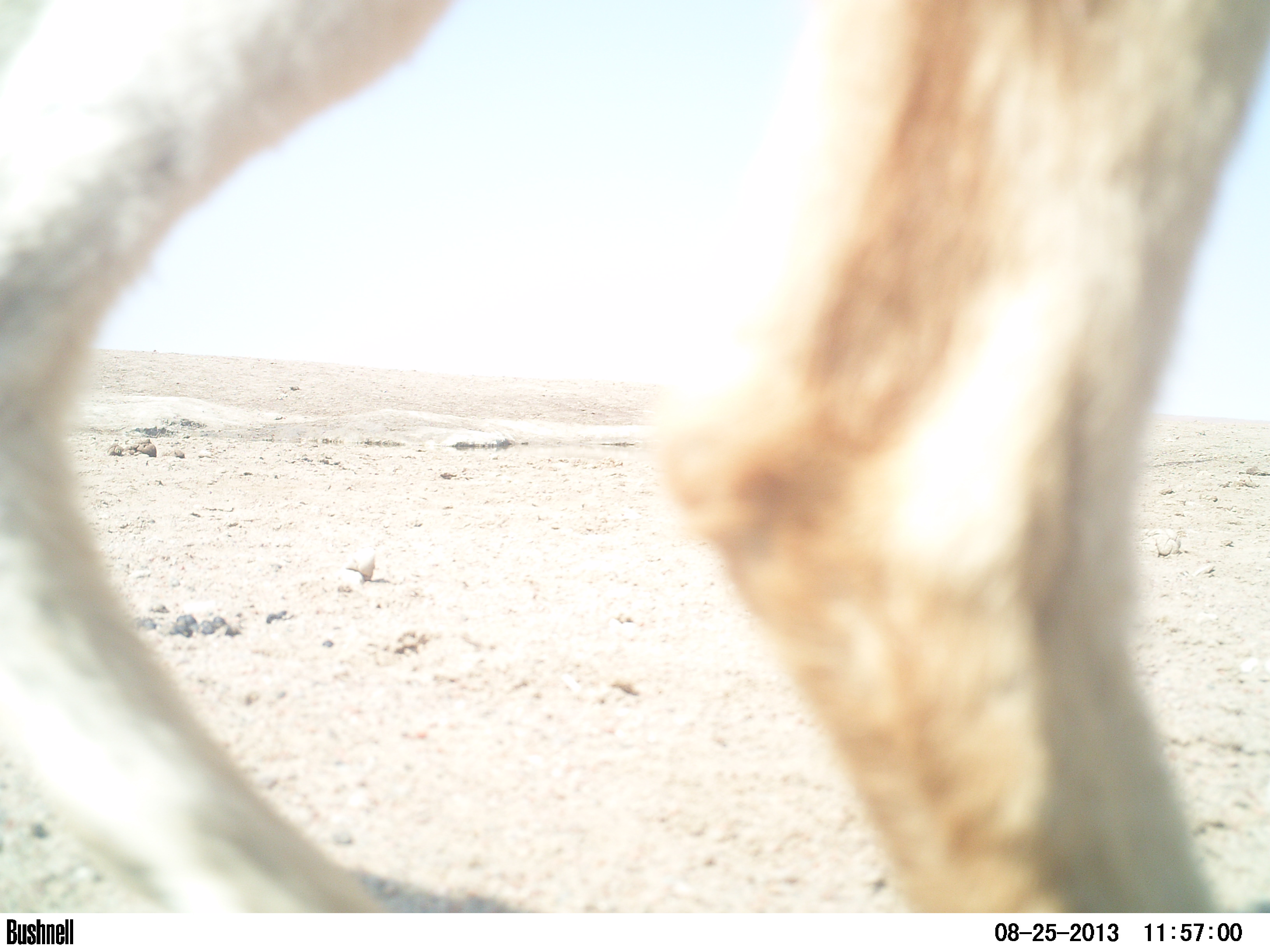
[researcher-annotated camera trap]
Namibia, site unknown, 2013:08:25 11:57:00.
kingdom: Animalia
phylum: Chordata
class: Mammalia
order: Carnivora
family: Canidae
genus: Lupulella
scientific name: Lupulella mesomelas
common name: black-backed jackal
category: canis mesomelas